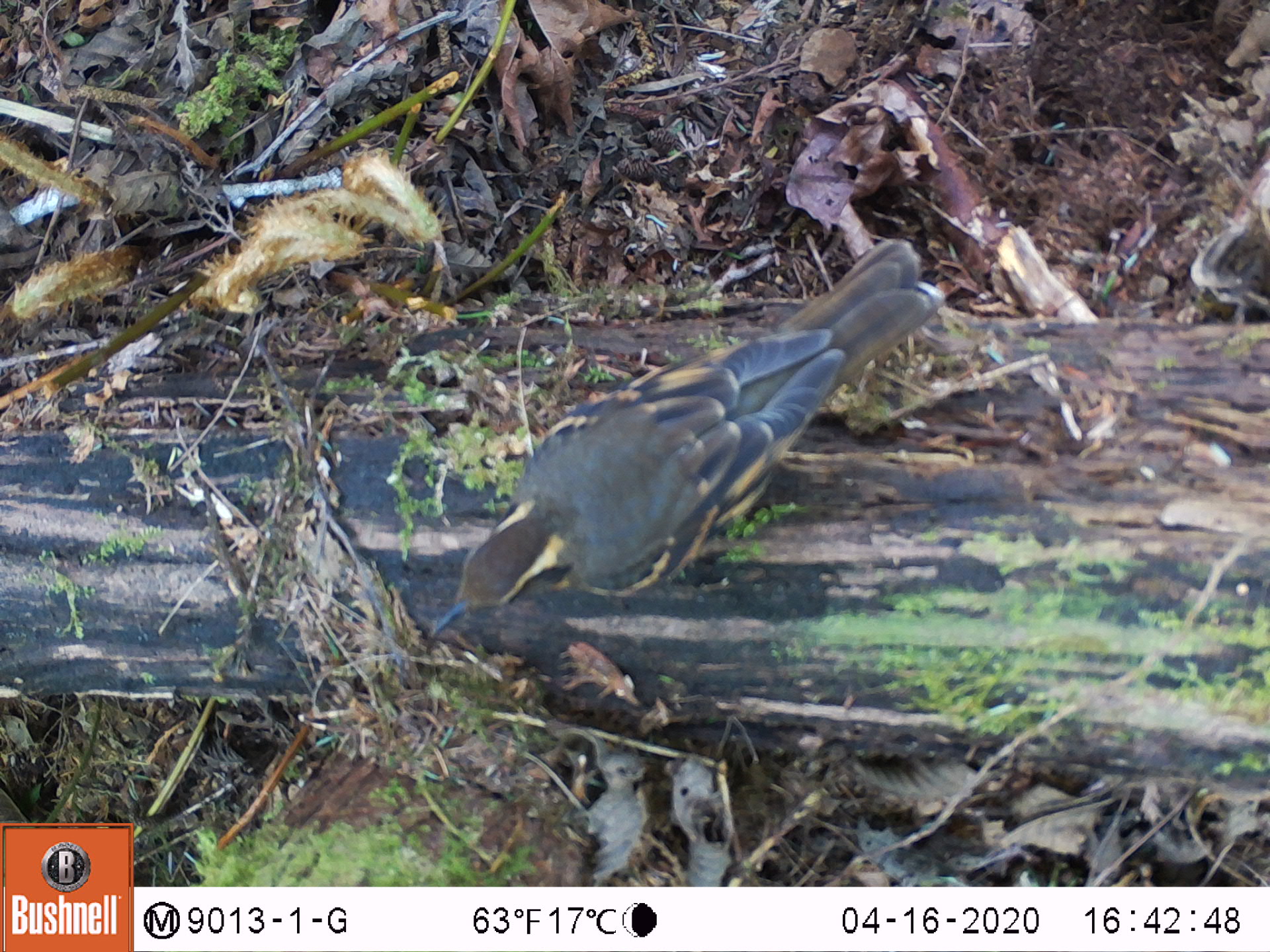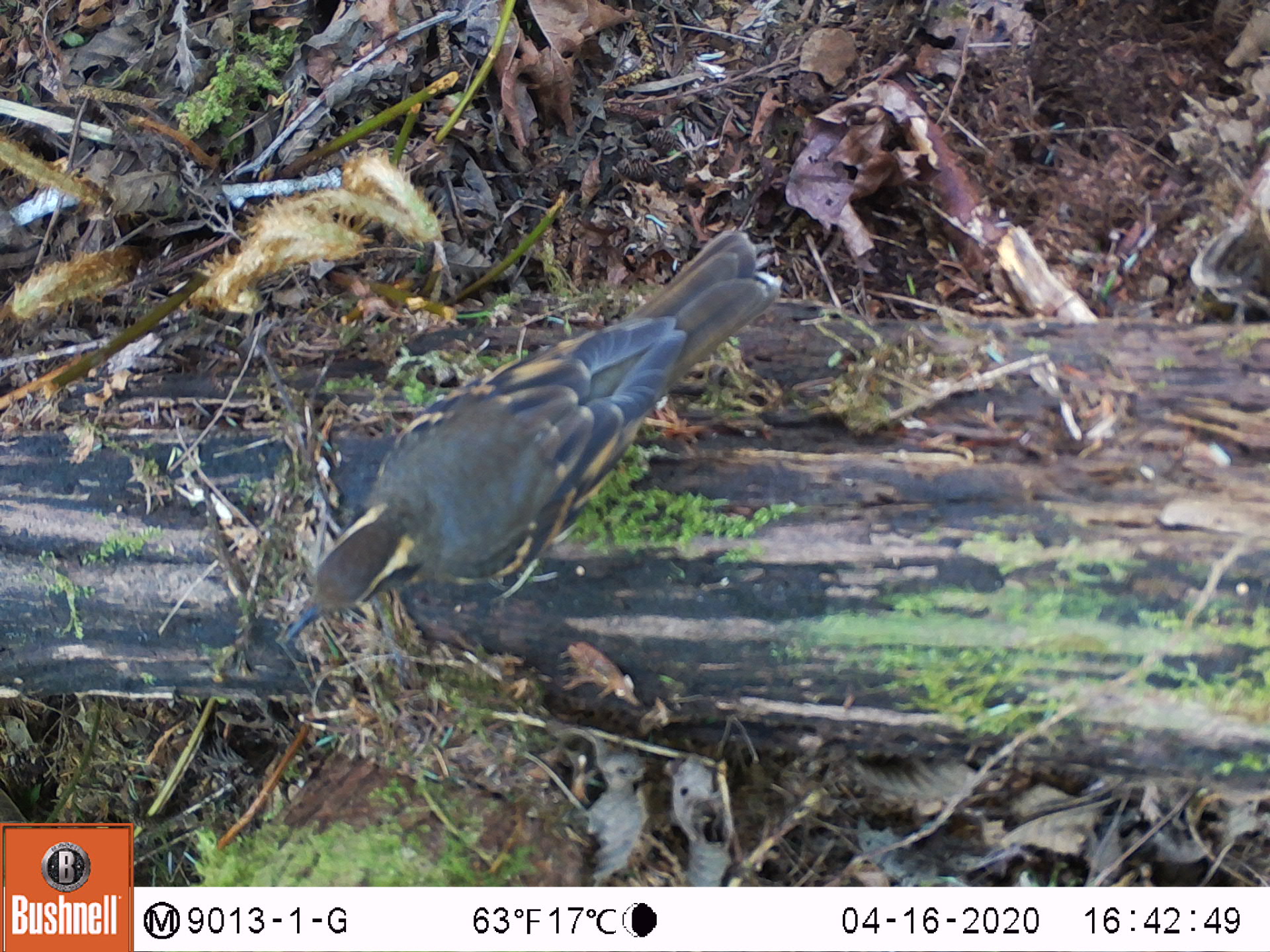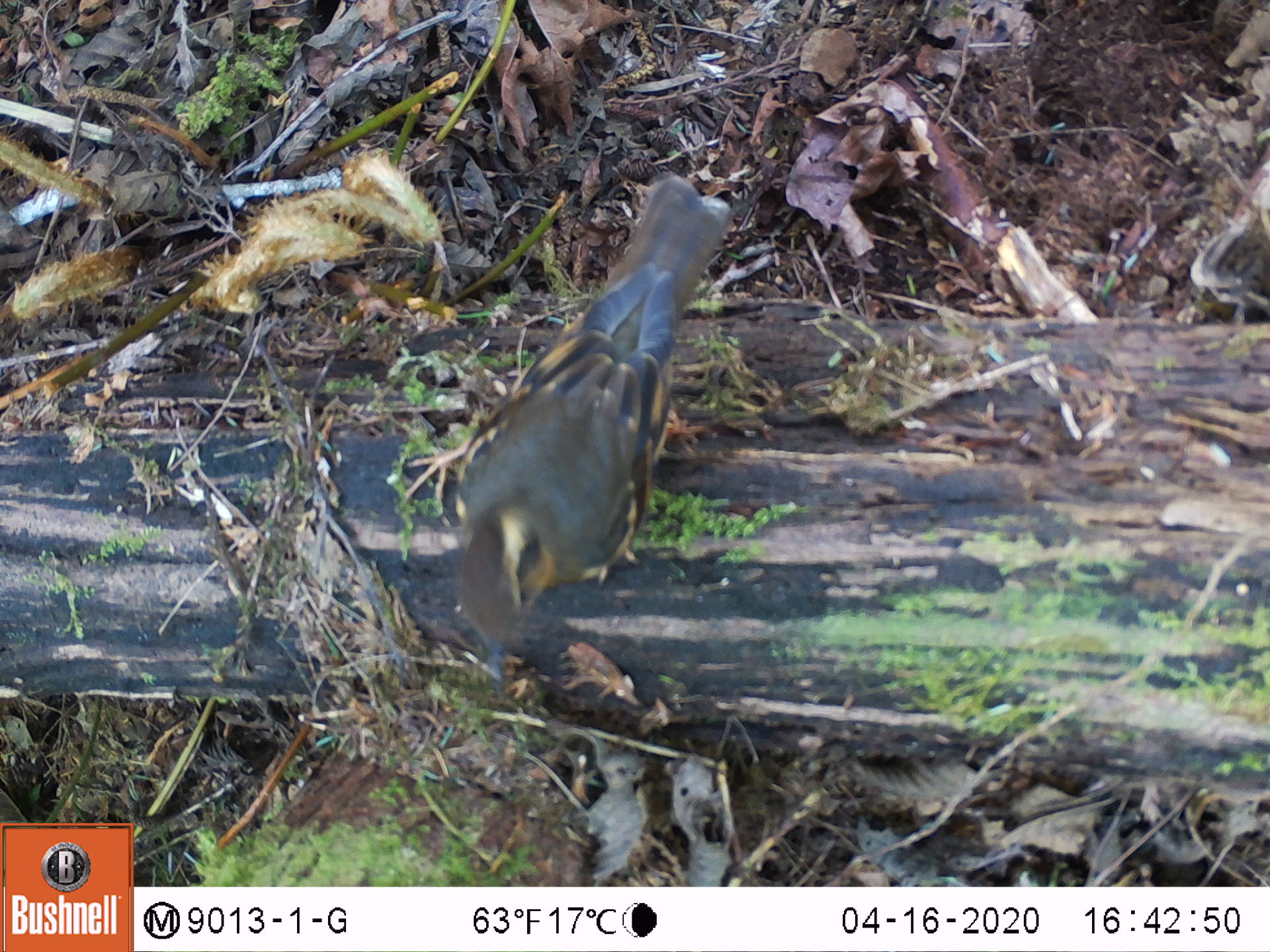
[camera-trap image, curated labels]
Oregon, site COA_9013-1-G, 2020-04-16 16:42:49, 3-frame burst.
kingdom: Animalia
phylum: Chordata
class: Aves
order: Passeriformes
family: Turdidae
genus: Ixoreus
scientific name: Ixoreus naevius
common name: varied thrush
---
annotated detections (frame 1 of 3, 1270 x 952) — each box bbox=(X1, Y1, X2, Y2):
varied thrush: bbox=(428, 246, 941, 632)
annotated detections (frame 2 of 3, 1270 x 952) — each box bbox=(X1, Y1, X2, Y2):
varied thrush: bbox=(282, 236, 783, 644)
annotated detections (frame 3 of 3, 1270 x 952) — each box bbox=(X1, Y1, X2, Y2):
varied thrush: bbox=(456, 184, 726, 684)